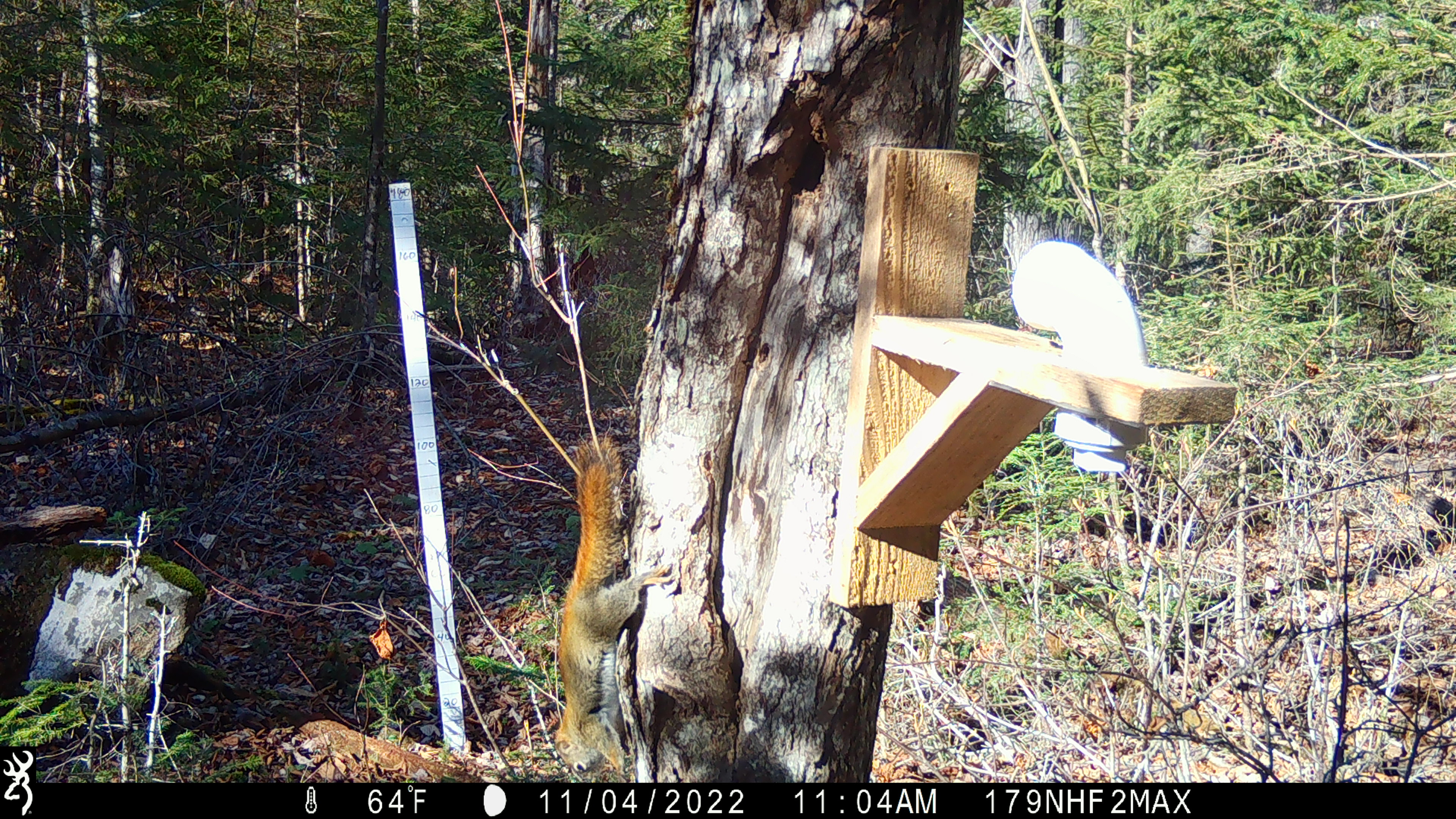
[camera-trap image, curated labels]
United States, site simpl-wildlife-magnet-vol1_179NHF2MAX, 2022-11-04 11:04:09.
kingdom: Animalia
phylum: Chordata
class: Mammalia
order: Rodentia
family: Sciuridae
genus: Tamiasciurus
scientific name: Tamiasciurus hudsonicus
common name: red squirrel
Red squirrel (Tamiasciurus hudsonicus).